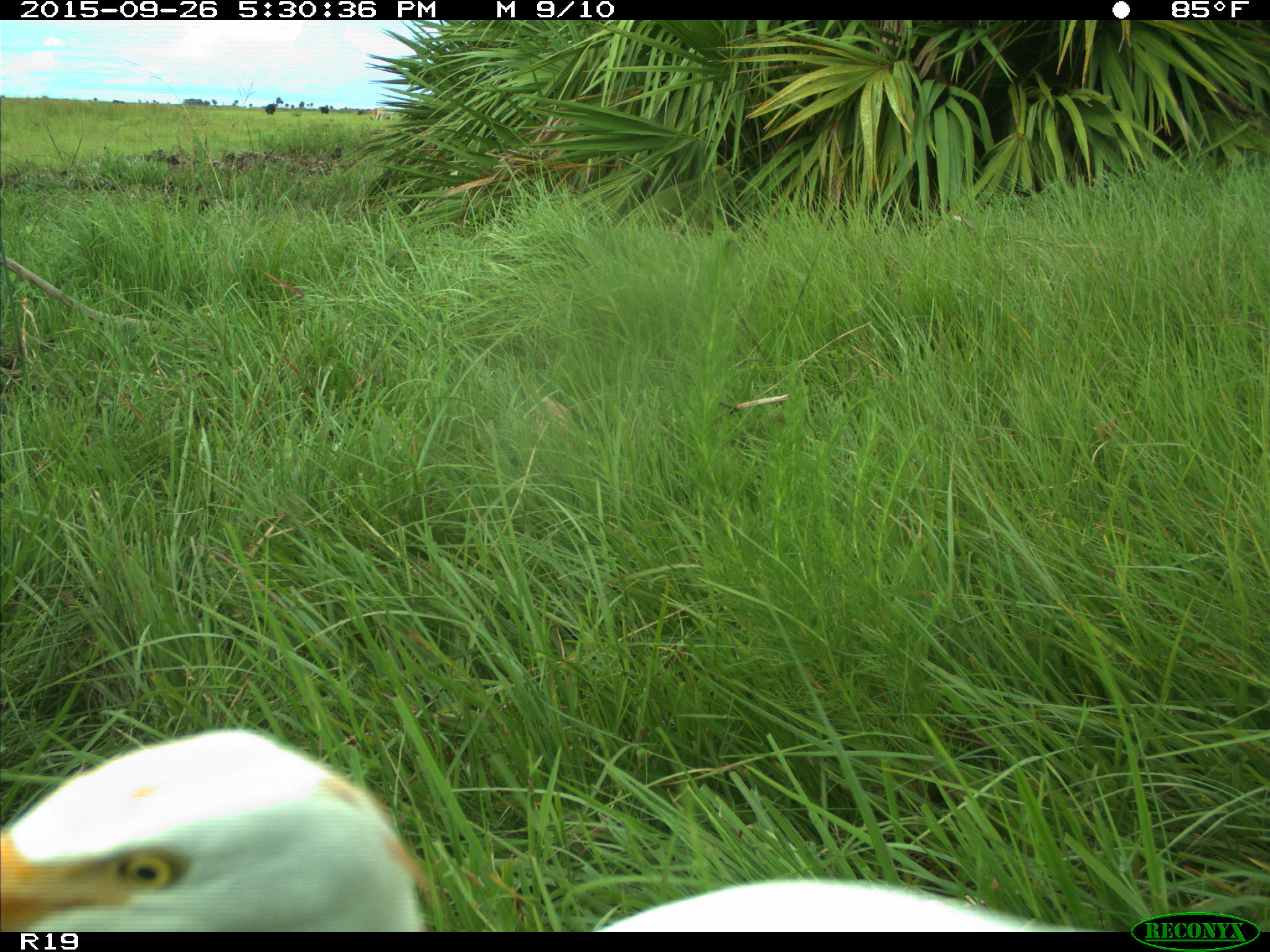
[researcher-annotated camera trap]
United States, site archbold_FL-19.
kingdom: Animalia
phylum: Chordata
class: Aves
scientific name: Aves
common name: birds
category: unidentified bird